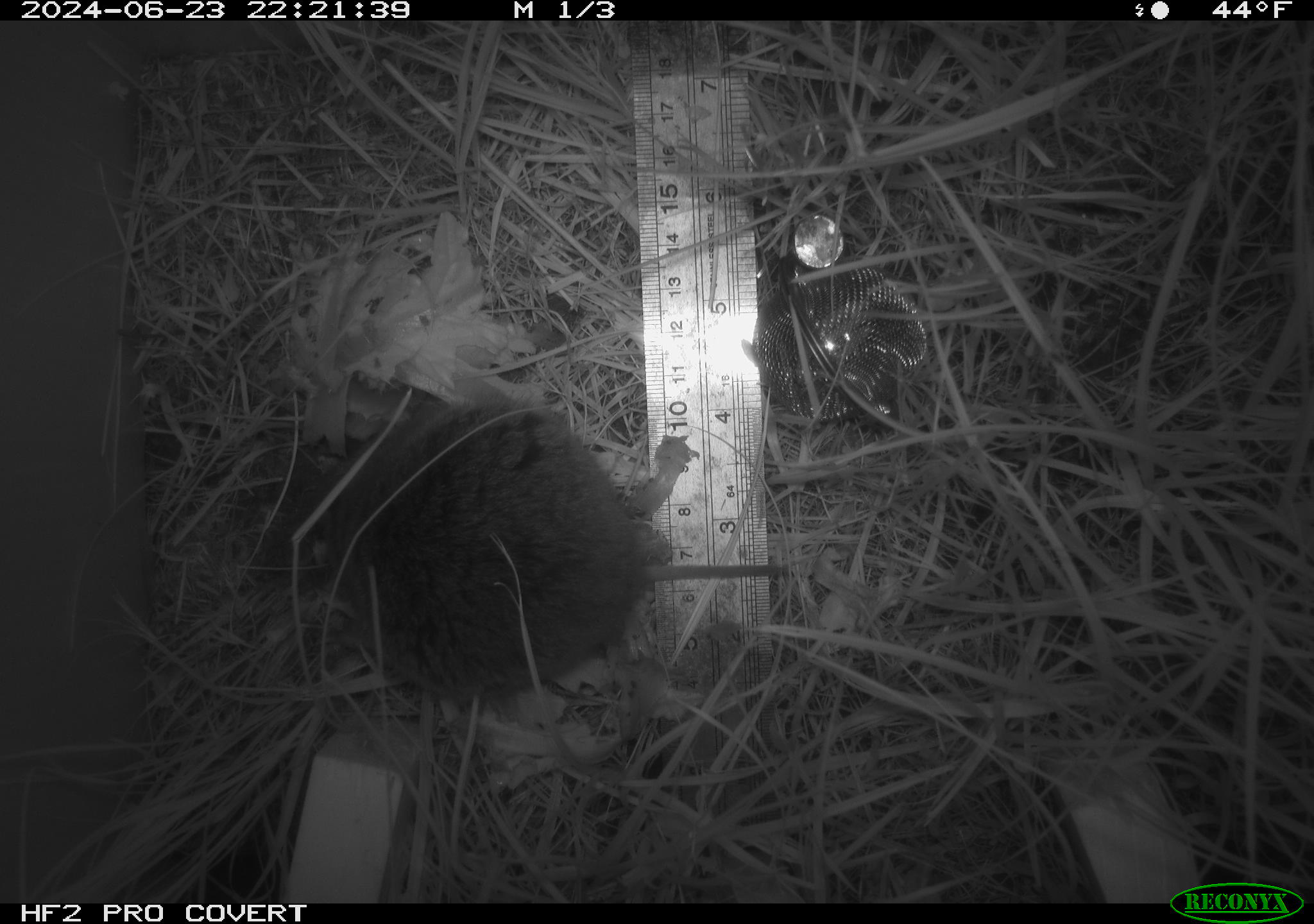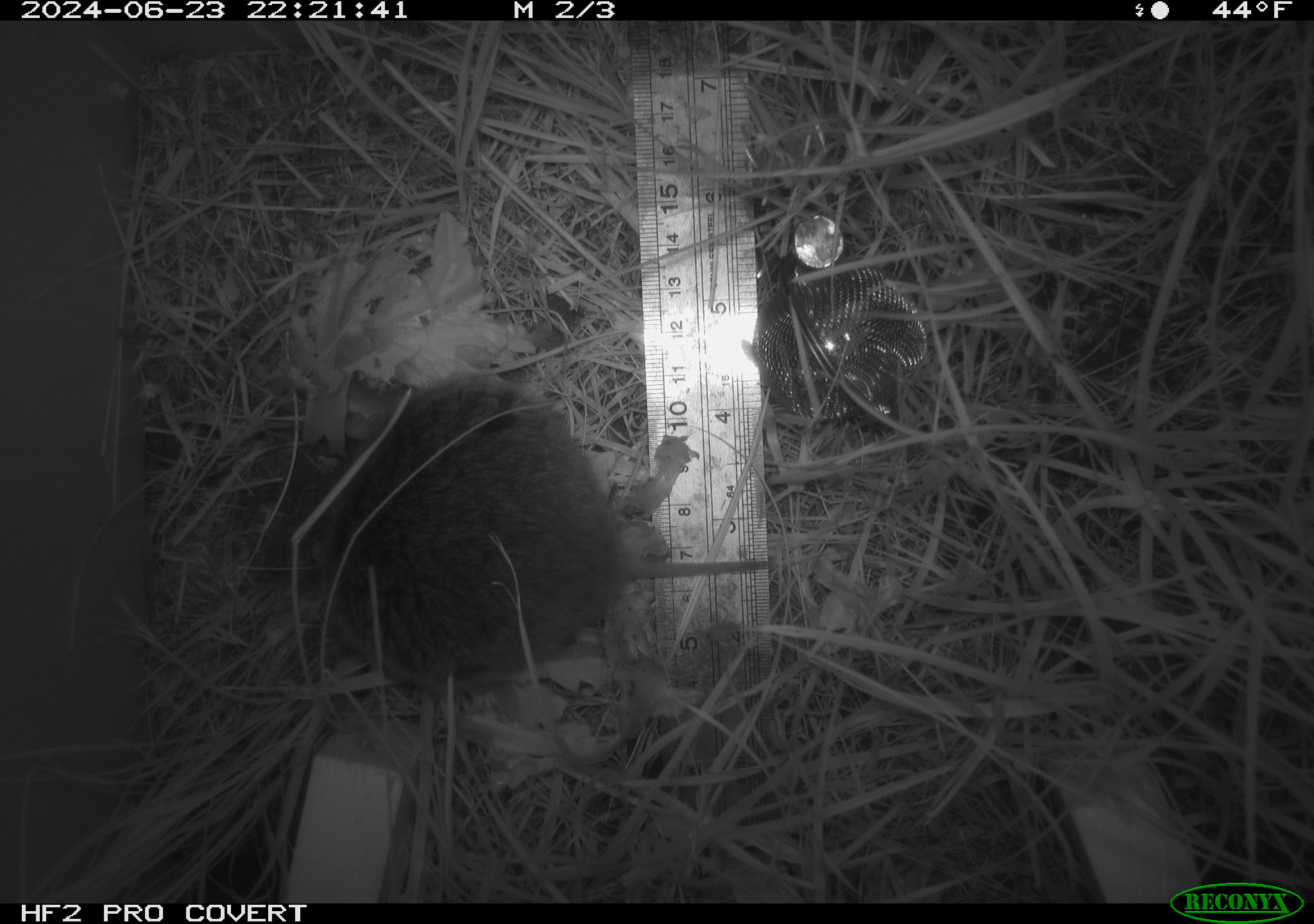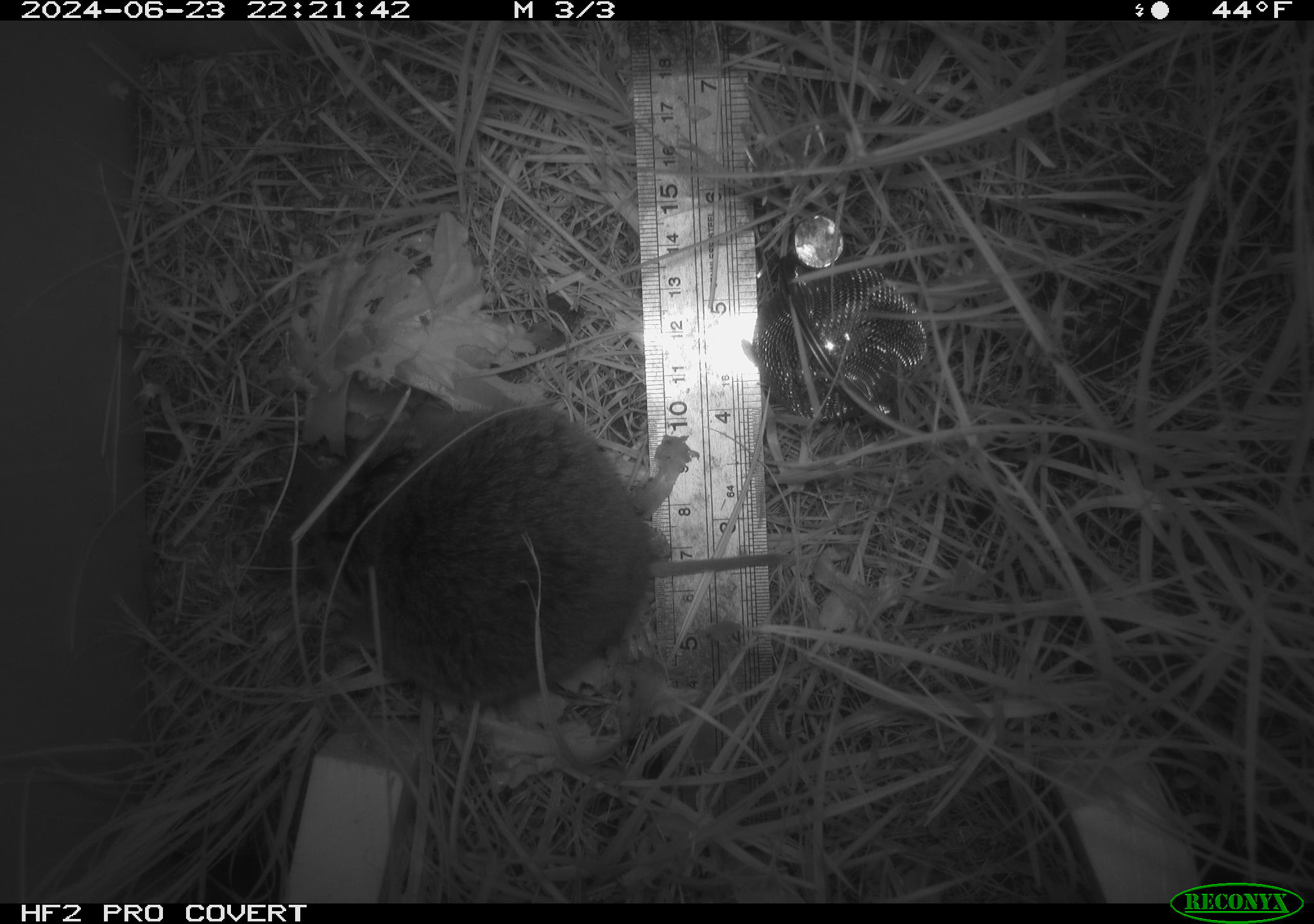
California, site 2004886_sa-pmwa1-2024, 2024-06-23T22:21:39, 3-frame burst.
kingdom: Animalia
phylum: Chordata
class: Mammalia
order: Rodentia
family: Cricetidae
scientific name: Arvicolinae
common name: voles, lemmings, and muskrats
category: arvicolinae subfamily